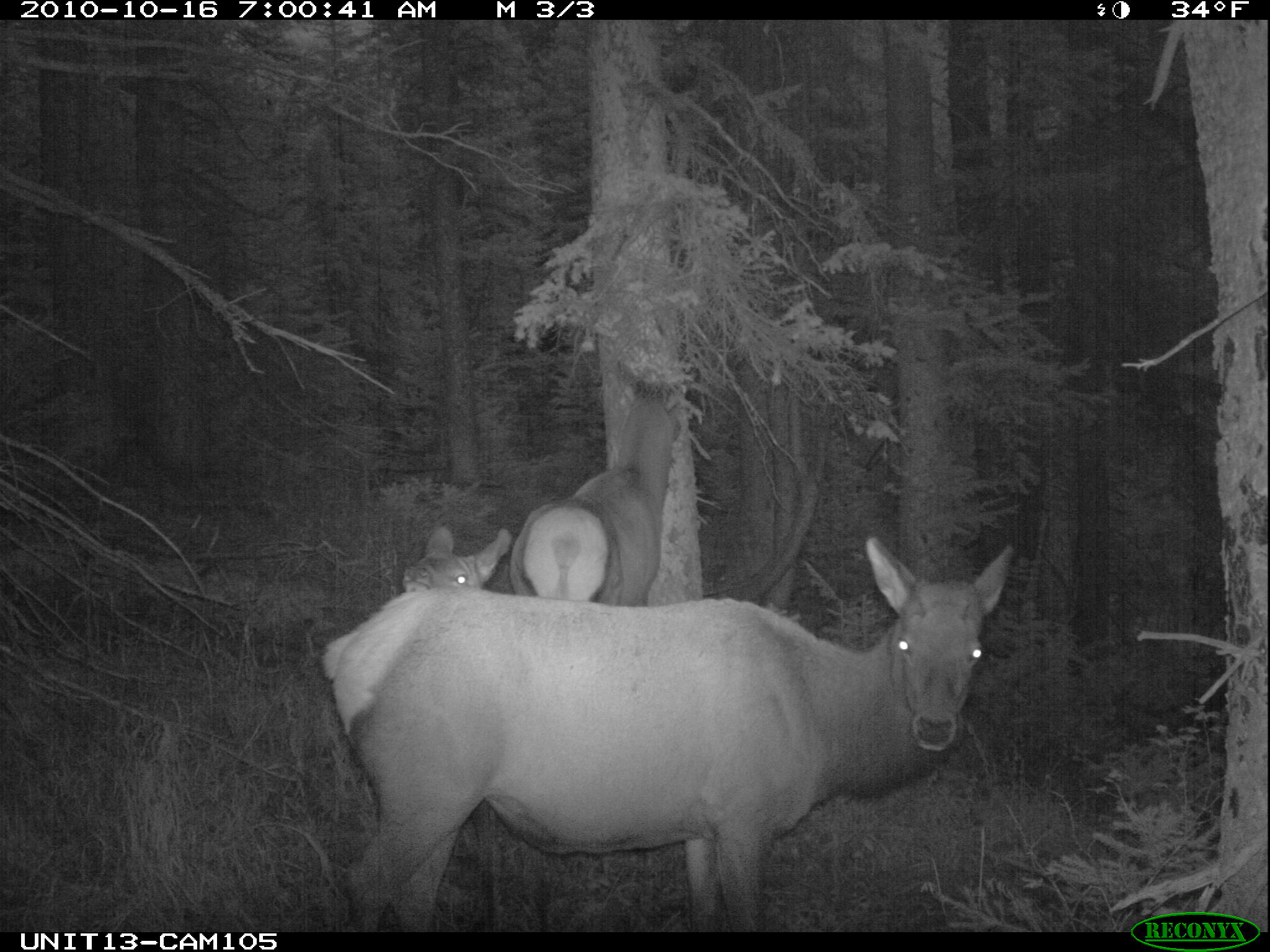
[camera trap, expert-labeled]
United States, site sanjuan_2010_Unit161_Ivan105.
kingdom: Animalia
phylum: Chordata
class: Mammalia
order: Artiodactyla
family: Cervidae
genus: Cervus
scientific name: Cervus elaphus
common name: red deer